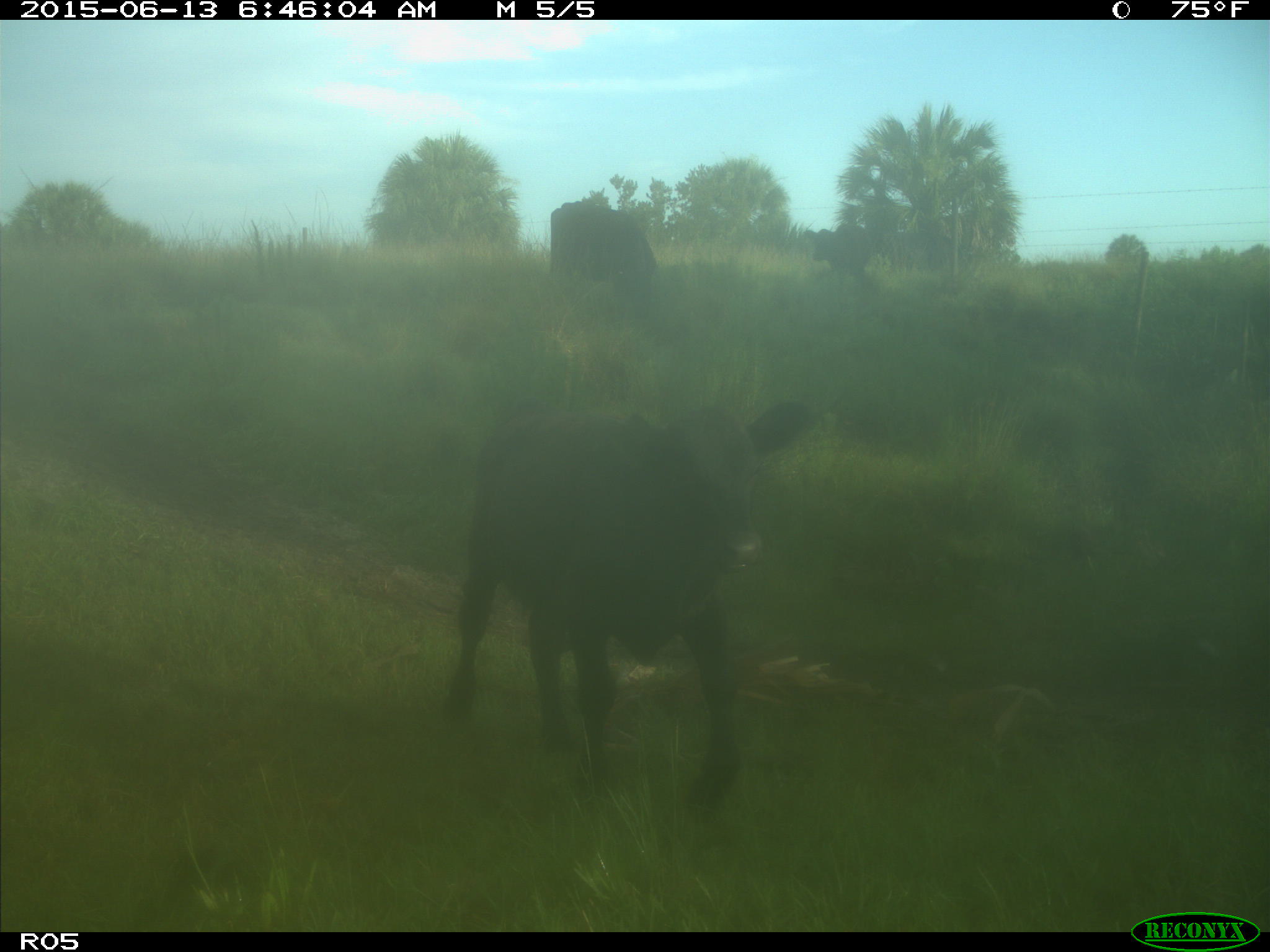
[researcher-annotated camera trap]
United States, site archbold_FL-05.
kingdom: Animalia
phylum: Chordata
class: Mammalia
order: Artiodactyla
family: Bovidae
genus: Bos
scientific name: Bos taurus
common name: domestic cow